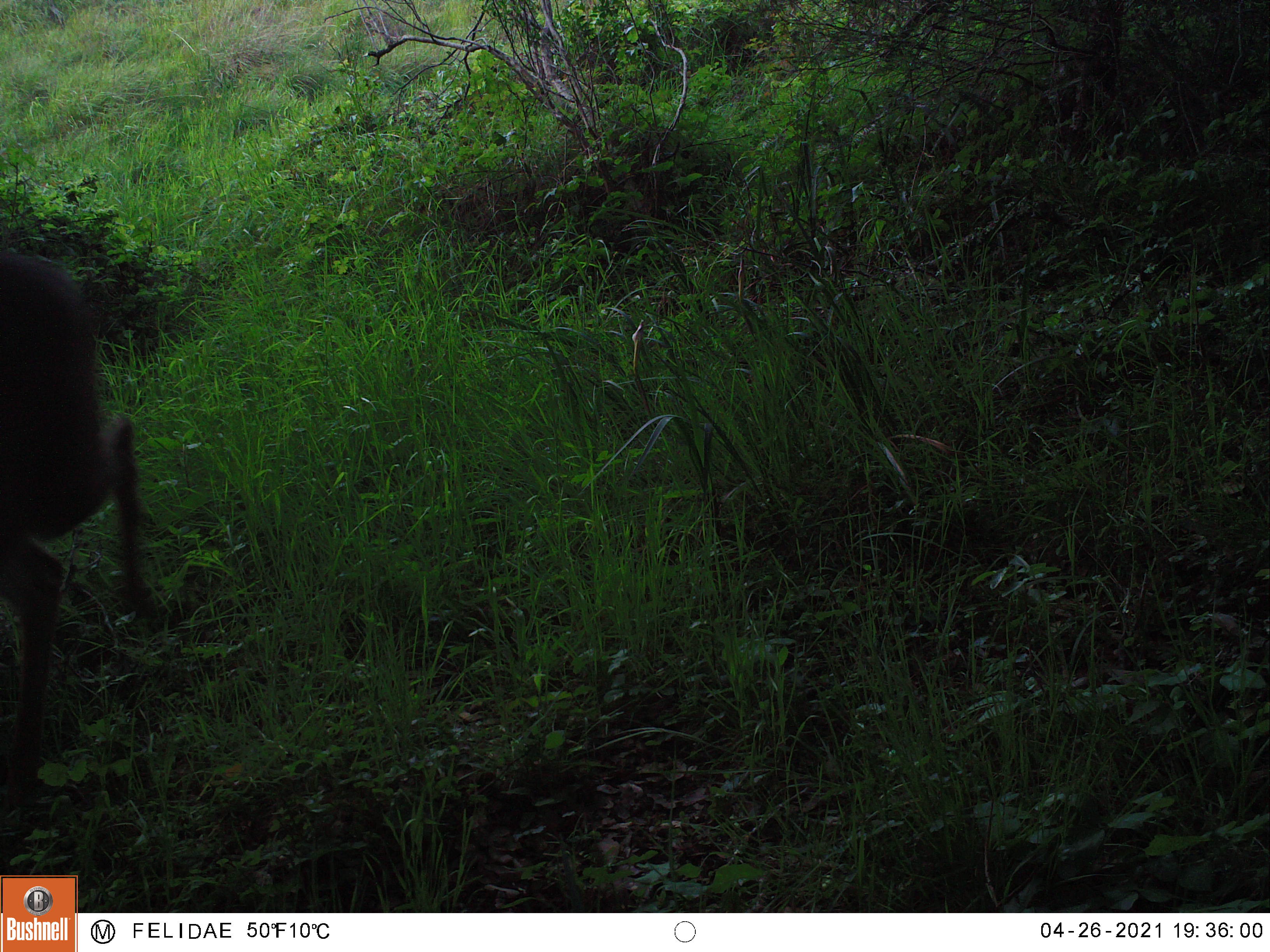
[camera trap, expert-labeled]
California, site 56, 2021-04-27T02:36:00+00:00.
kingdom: Animalia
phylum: Chordata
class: Mammalia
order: Artiodactyla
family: Cervidae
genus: Odocoileus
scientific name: Odocoileus hemionus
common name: mule deer